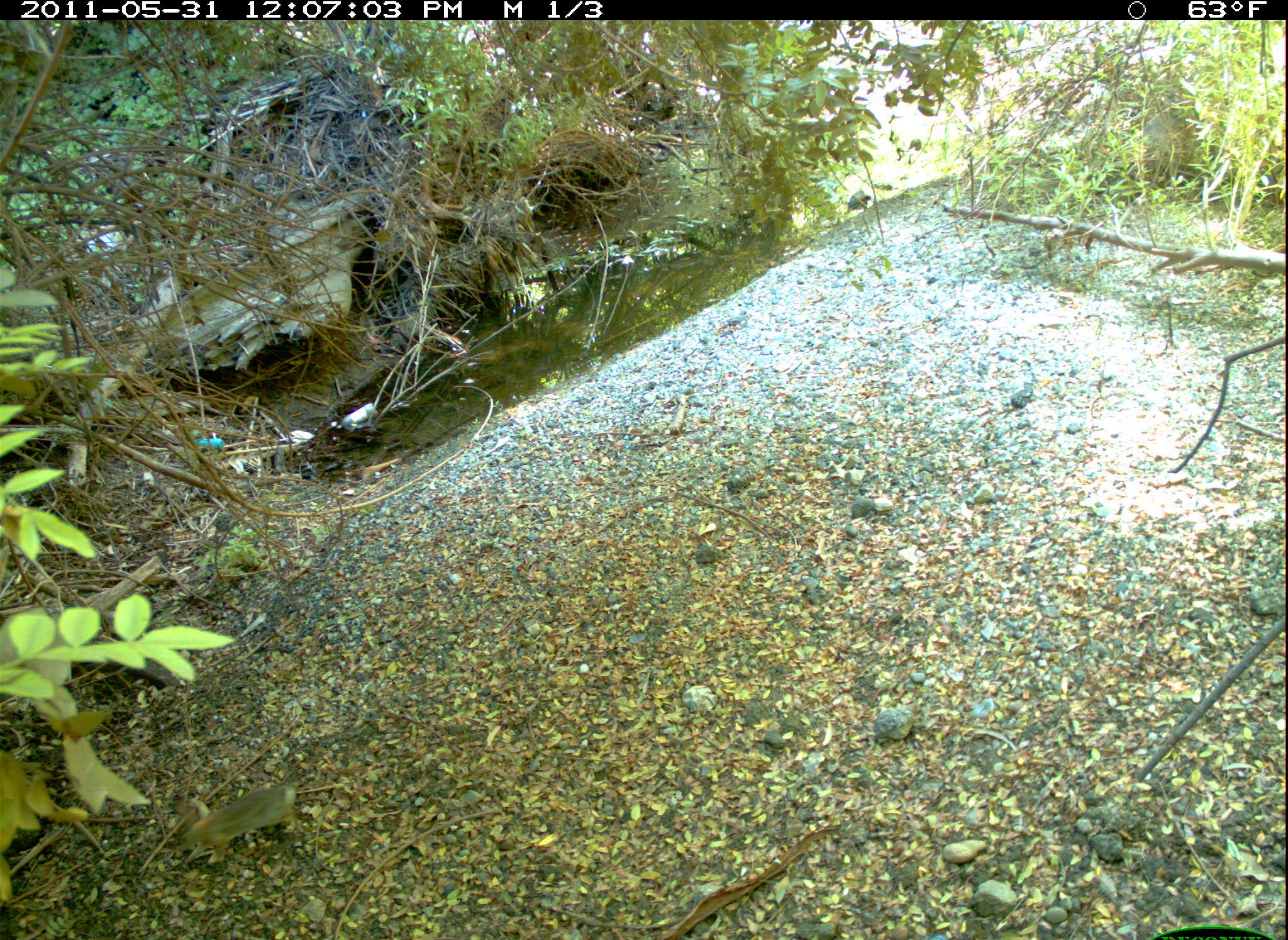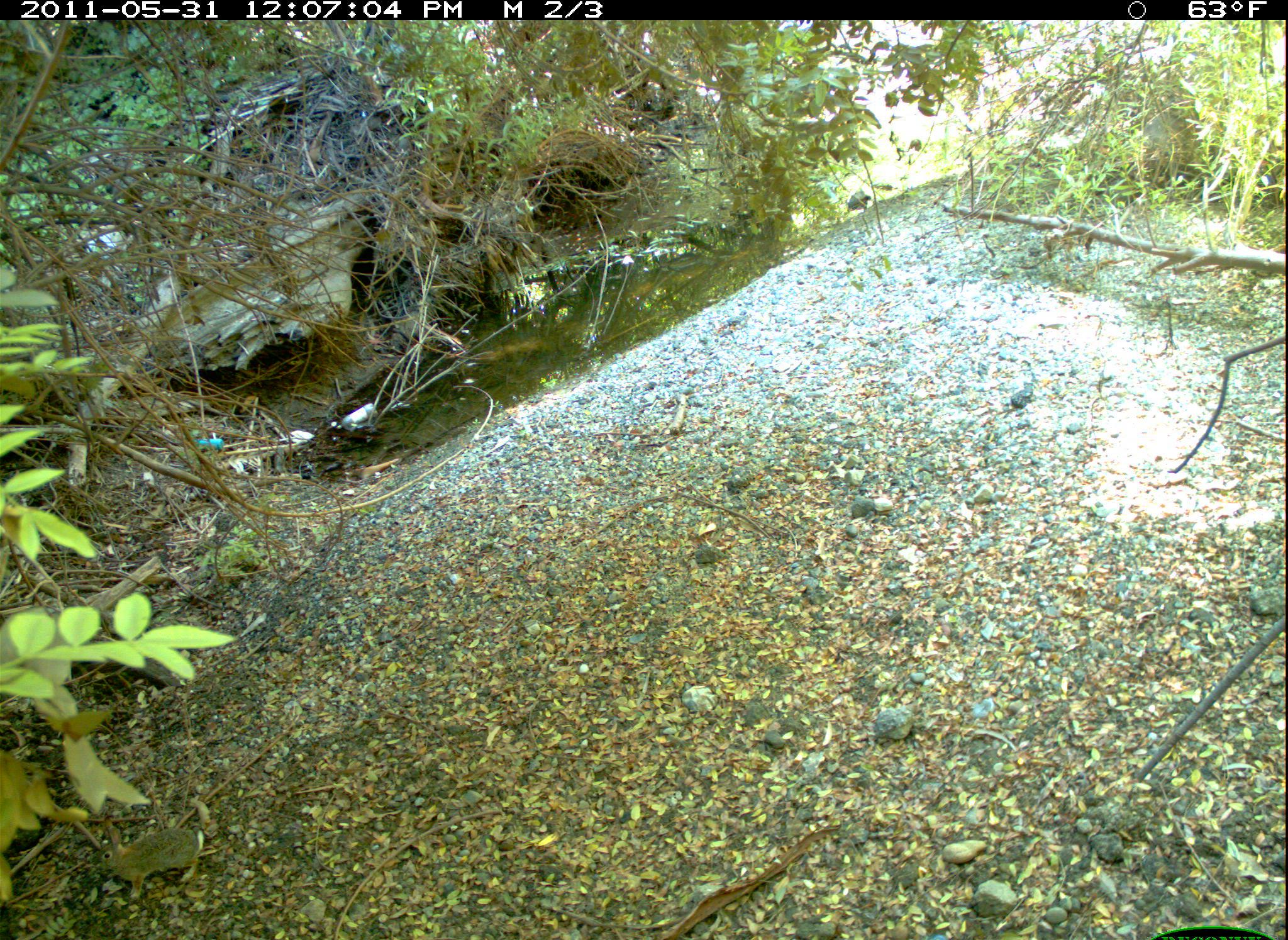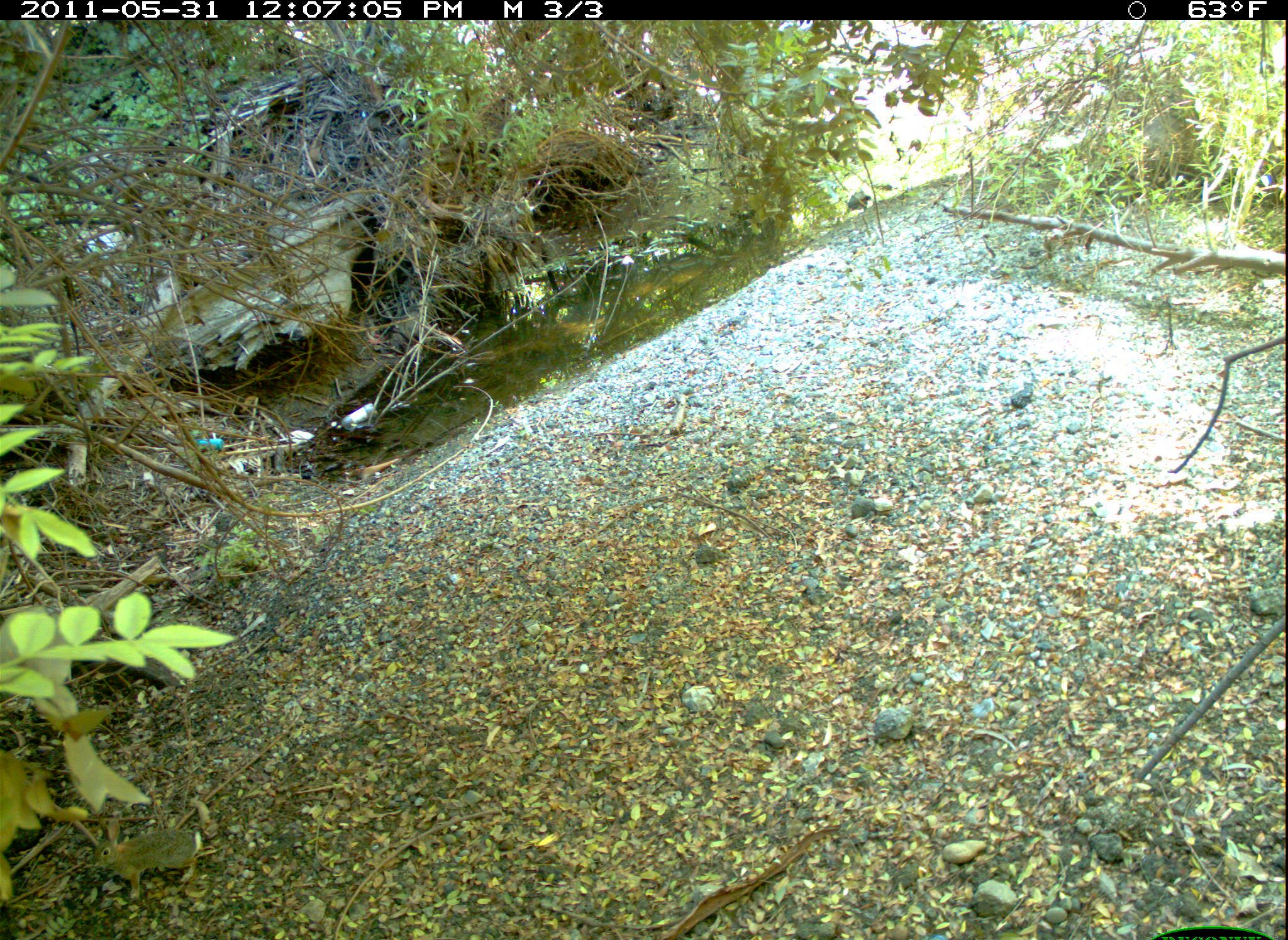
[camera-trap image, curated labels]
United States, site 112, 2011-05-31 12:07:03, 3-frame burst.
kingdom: Animalia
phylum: Chordata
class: Mammalia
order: Lagomorpha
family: Leporidae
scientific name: Leporidae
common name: rabbits and hares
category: rabbit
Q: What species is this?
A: Rabbit (rabbits and hares) (Leporidae).